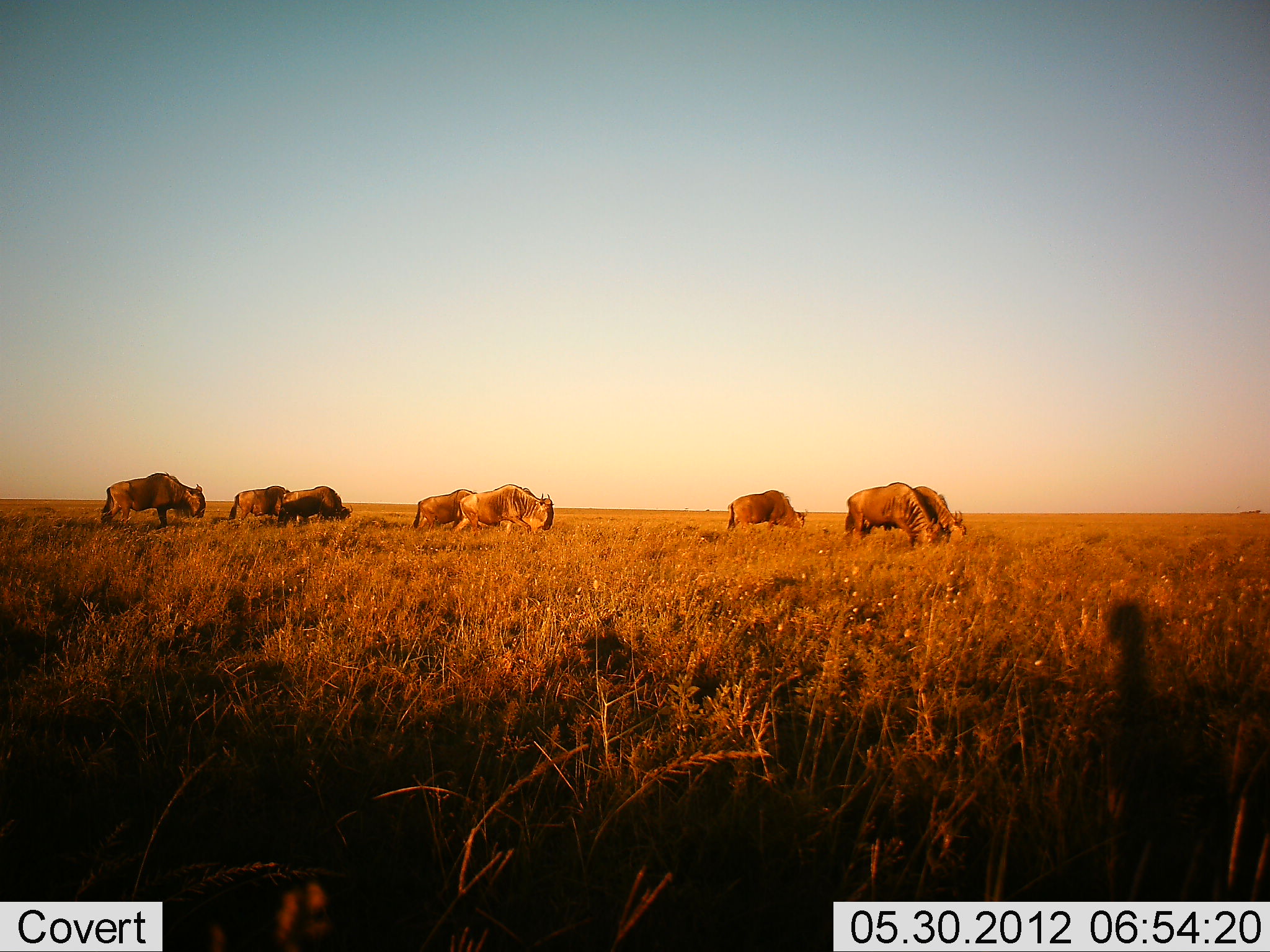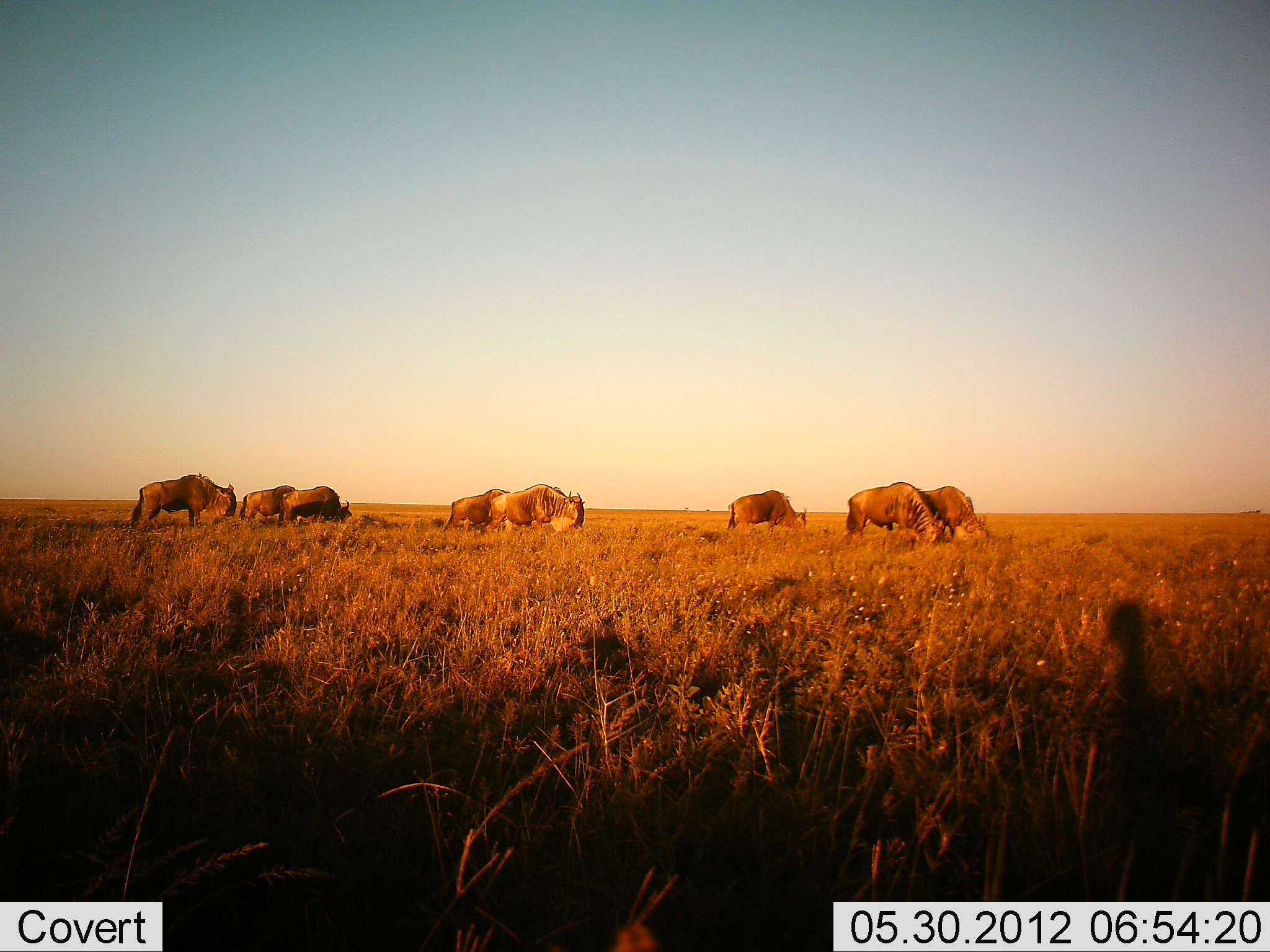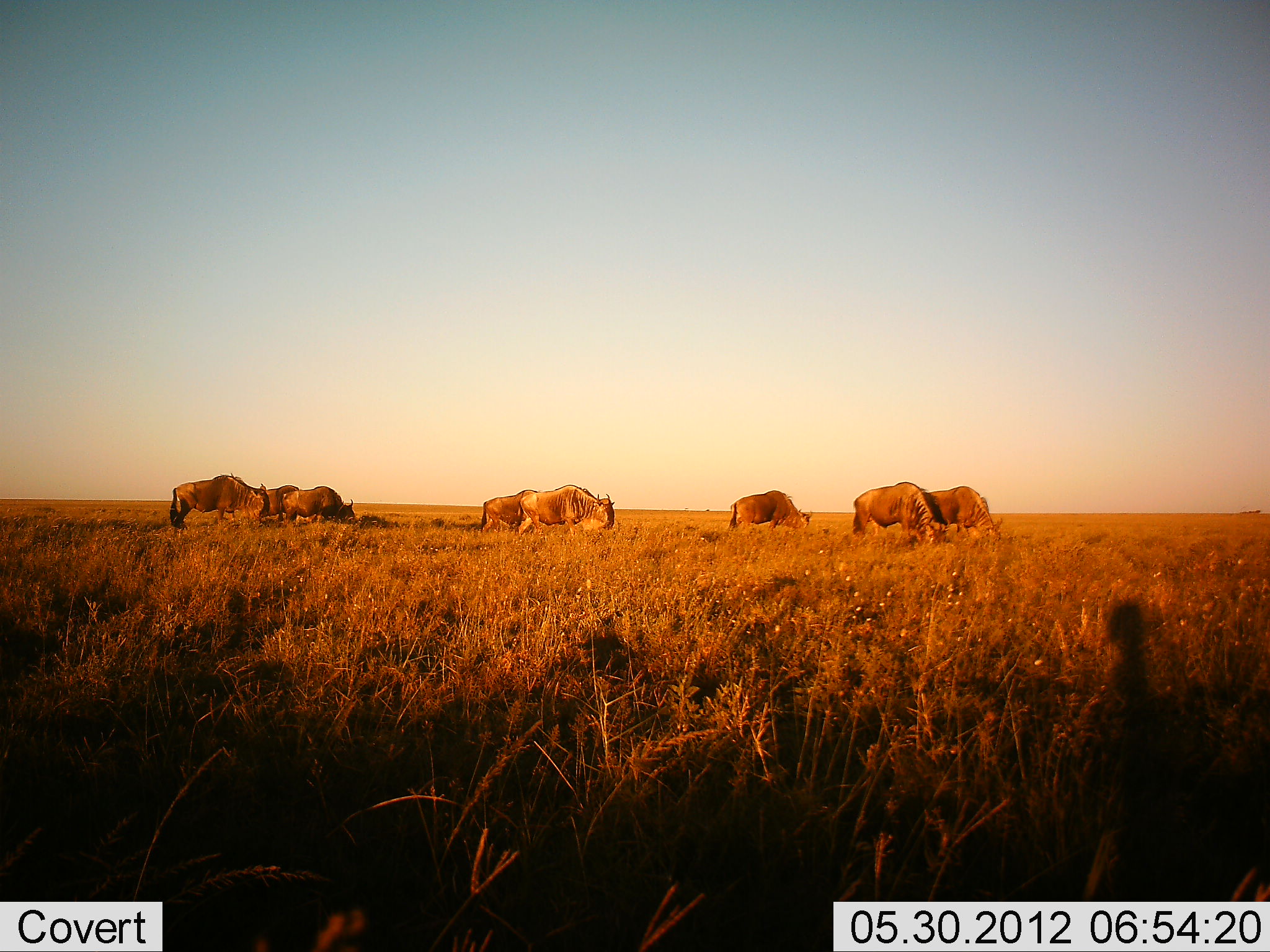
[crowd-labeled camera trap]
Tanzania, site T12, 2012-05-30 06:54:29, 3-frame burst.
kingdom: Animalia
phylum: Chordata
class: Mammalia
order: Artiodactyla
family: Bovidae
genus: Connochaetes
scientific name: Connochaetes taurinus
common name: blue wildebeest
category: wildebeest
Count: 8.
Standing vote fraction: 20%.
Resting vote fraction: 0%.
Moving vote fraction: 60%.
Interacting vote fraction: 0%.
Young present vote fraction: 0%.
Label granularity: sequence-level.